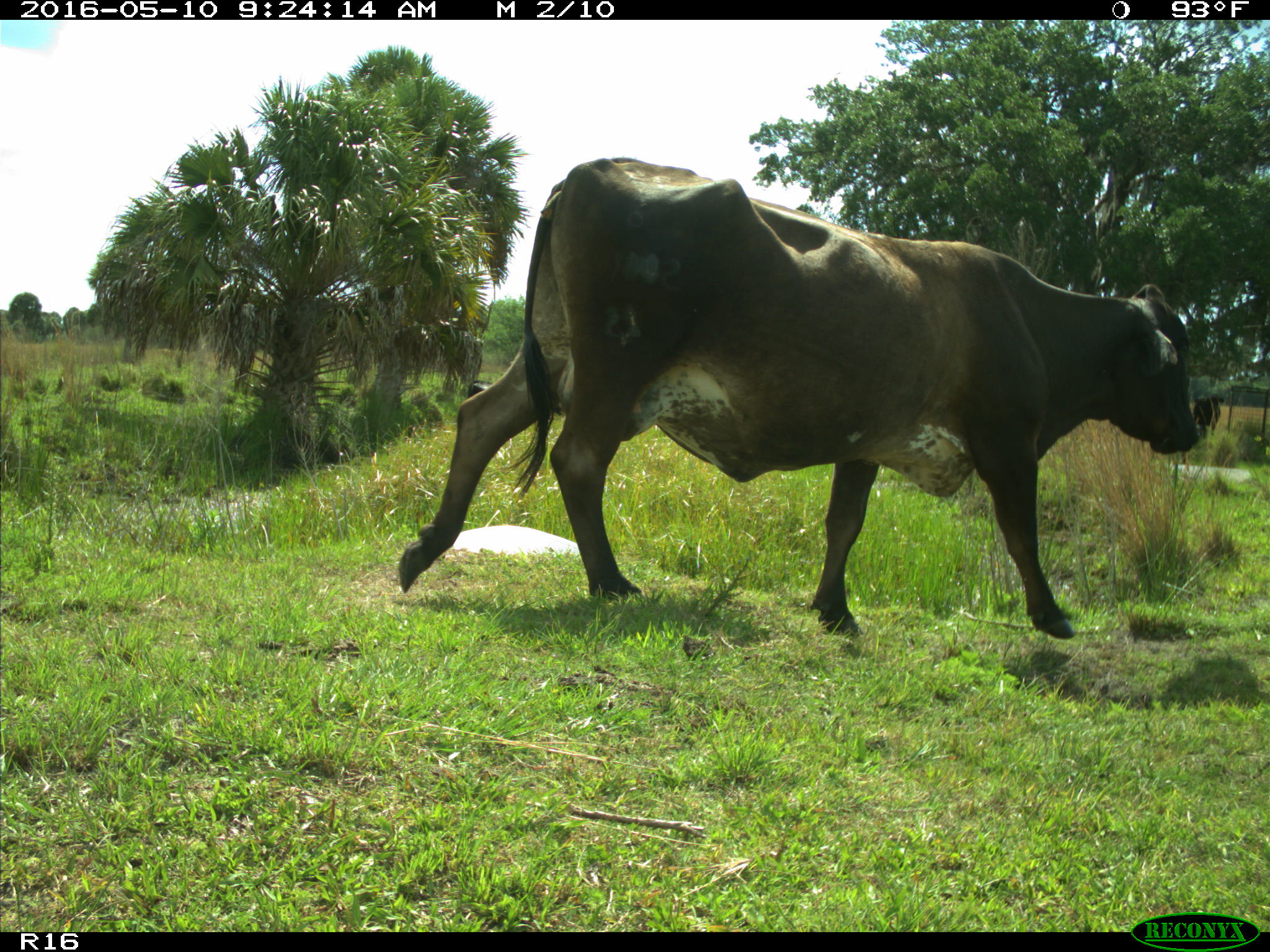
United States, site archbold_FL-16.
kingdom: Animalia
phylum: Chordata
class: Mammalia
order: Artiodactyla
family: Bovidae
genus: Bos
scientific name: Bos taurus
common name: domestic cow